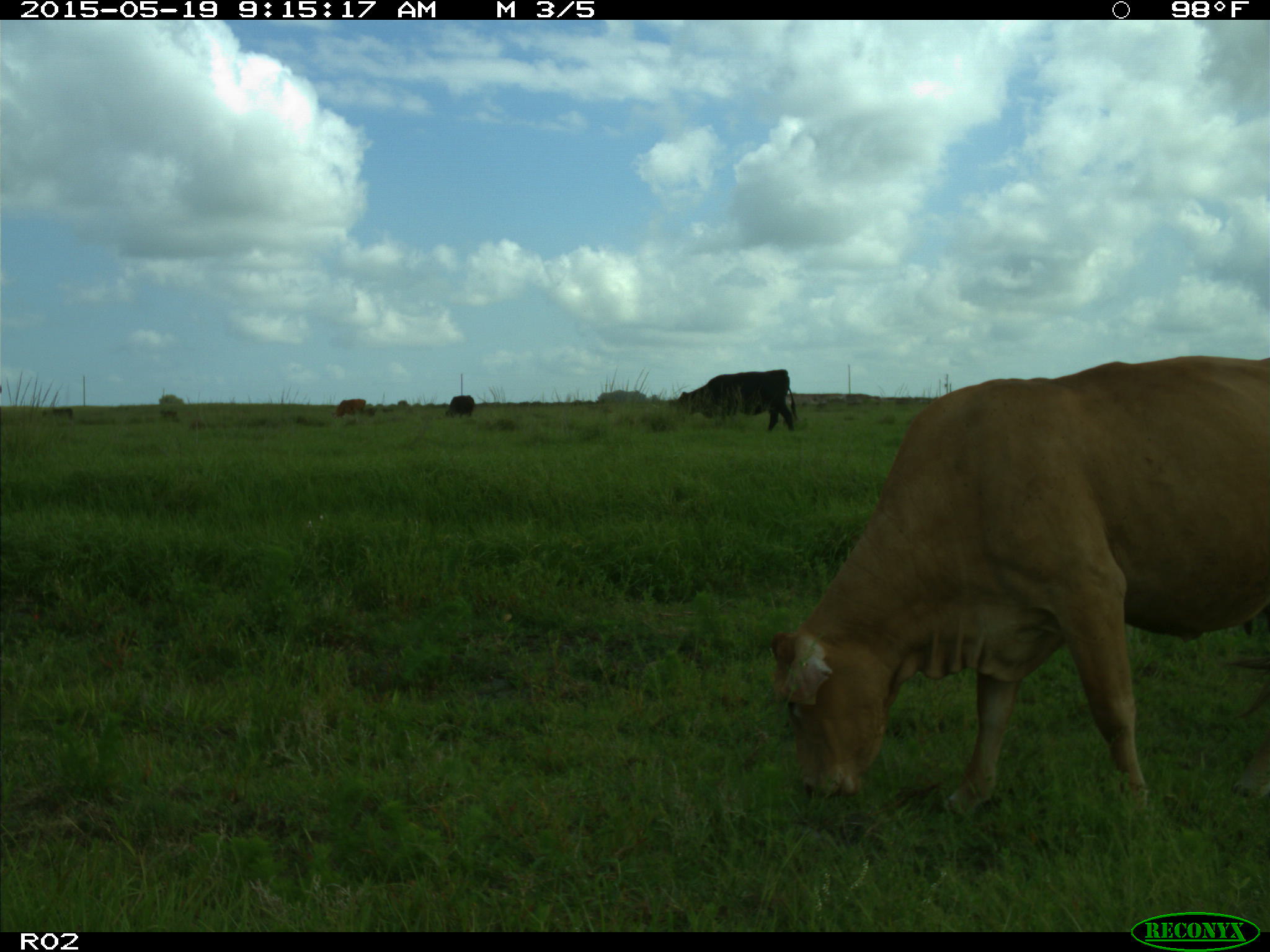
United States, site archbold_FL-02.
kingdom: Animalia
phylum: Chordata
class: Mammalia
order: Artiodactyla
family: Bovidae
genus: Bos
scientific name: Bos taurus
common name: domestic cow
Bos taurus (domestic cow).